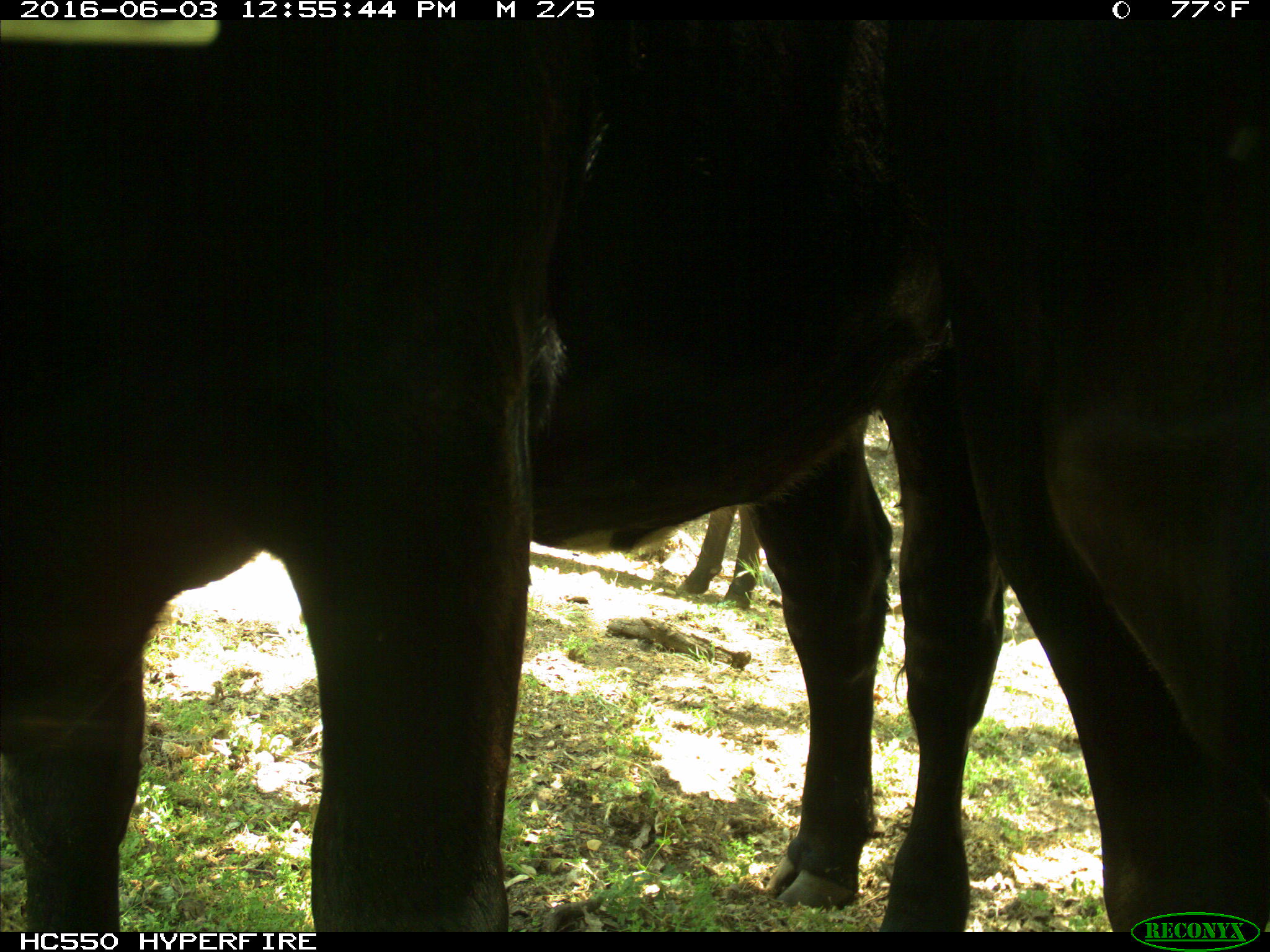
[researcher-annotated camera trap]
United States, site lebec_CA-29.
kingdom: Animalia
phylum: Chordata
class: Mammalia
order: Artiodactyla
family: Bovidae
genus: Bos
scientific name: Bos taurus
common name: domestic cow